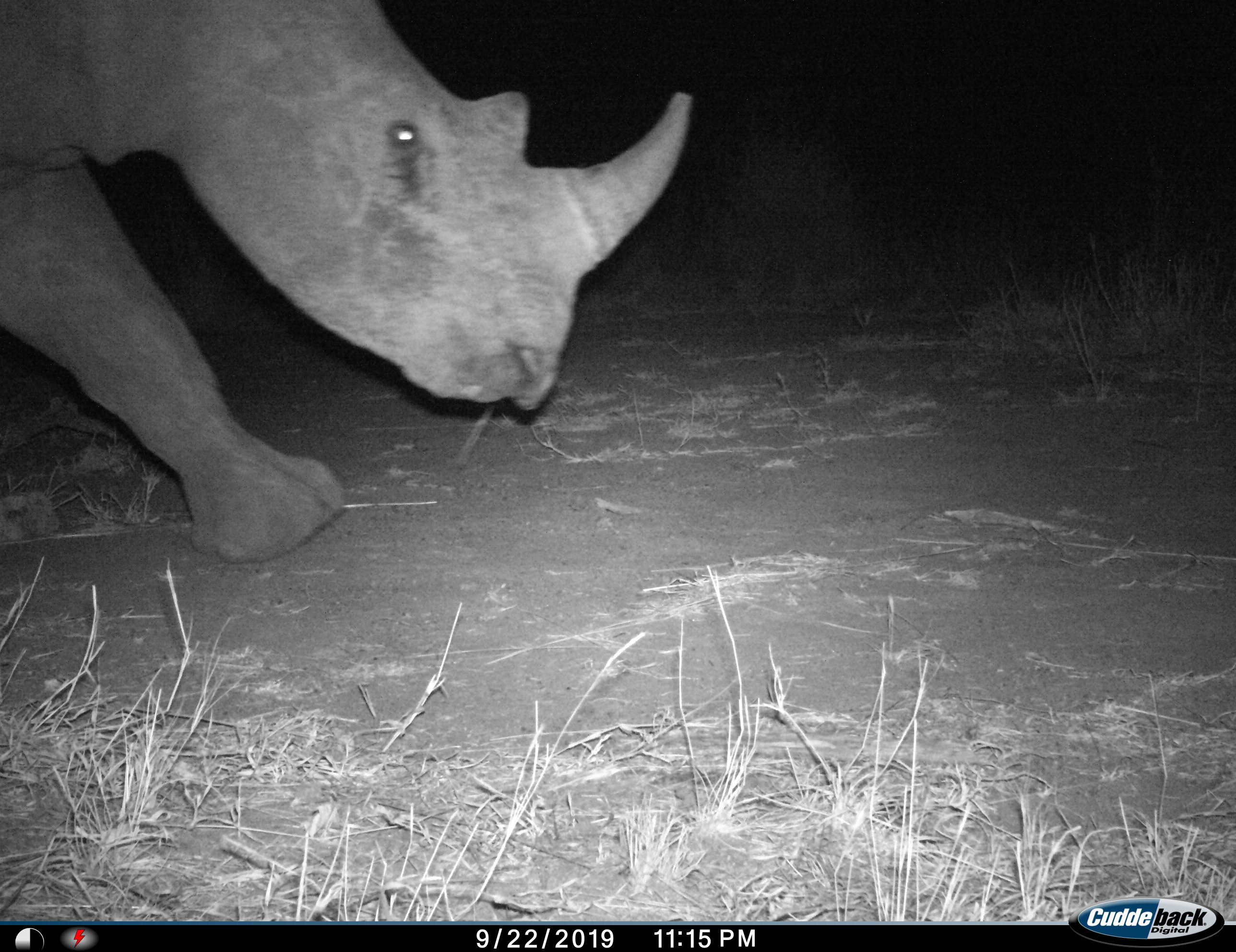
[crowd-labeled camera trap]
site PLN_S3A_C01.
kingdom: Animalia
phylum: Chordata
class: Mammalia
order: Perissodactyla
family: Rhinocerotidae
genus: Diceros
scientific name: Diceros bicornis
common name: black rhinoceros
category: rhinocerosblack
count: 1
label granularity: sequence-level